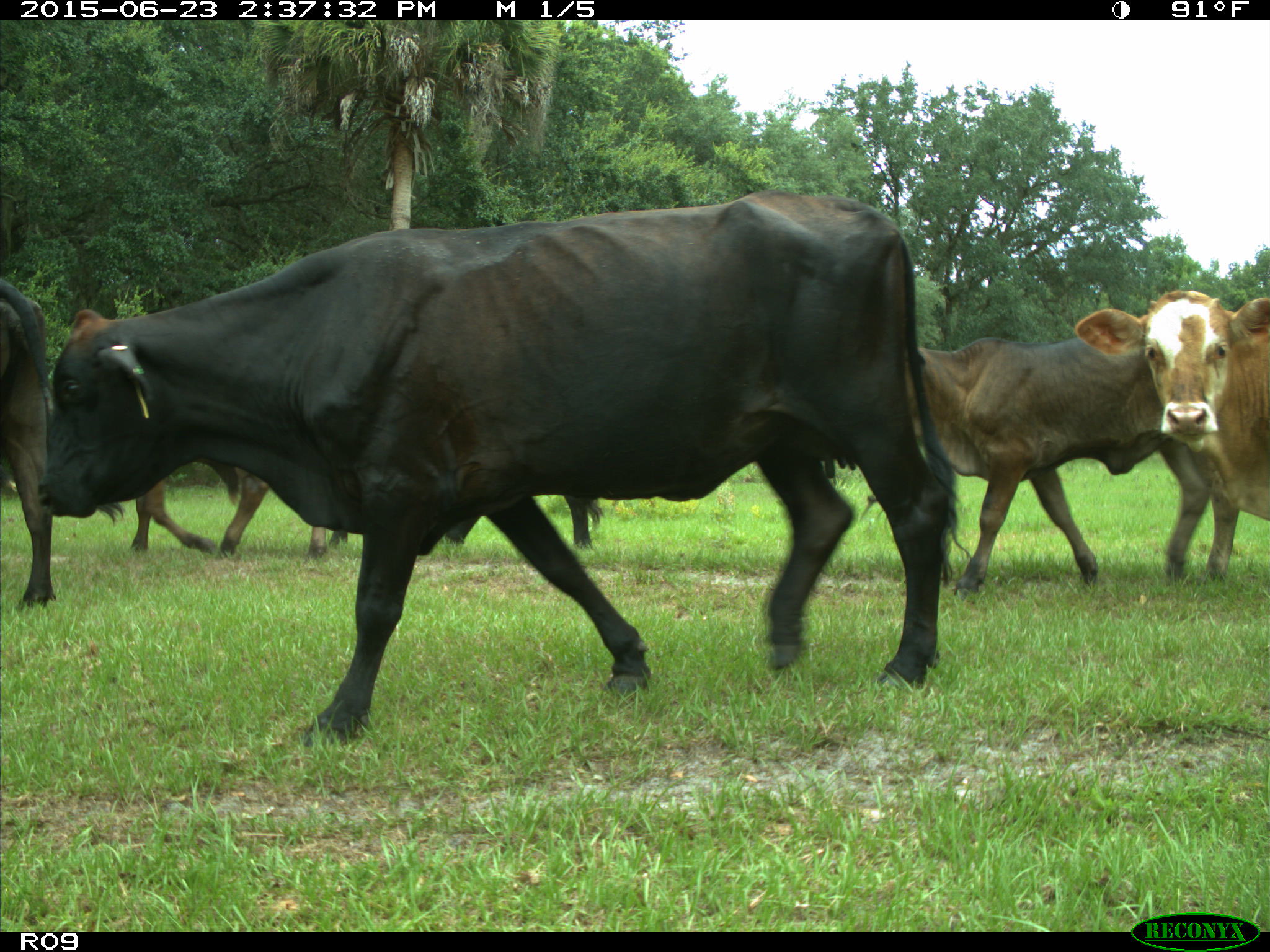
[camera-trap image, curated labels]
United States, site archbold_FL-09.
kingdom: Animalia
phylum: Chordata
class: Mammalia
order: Artiodactyla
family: Bovidae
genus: Bos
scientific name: Bos taurus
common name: domestic cow